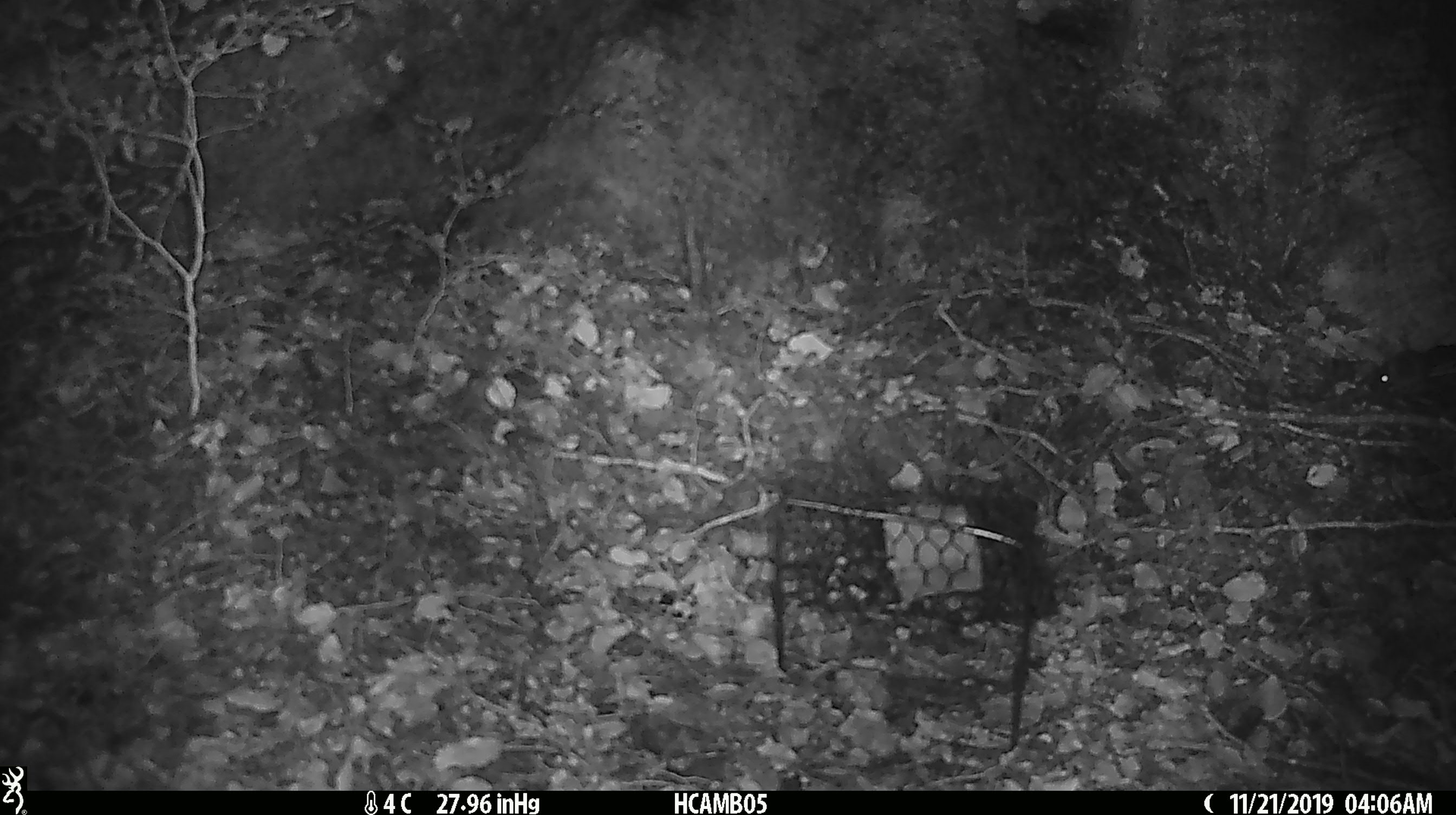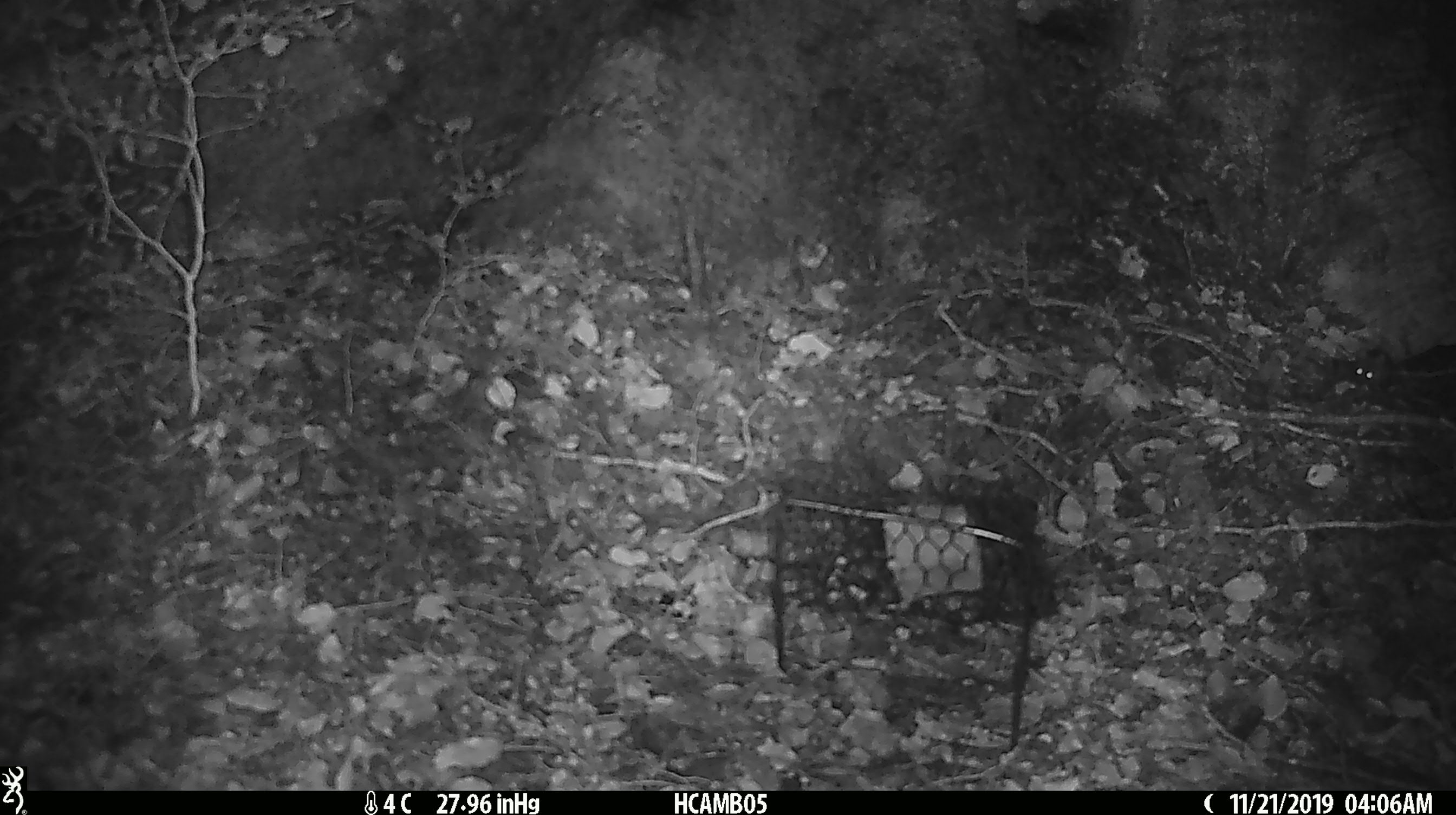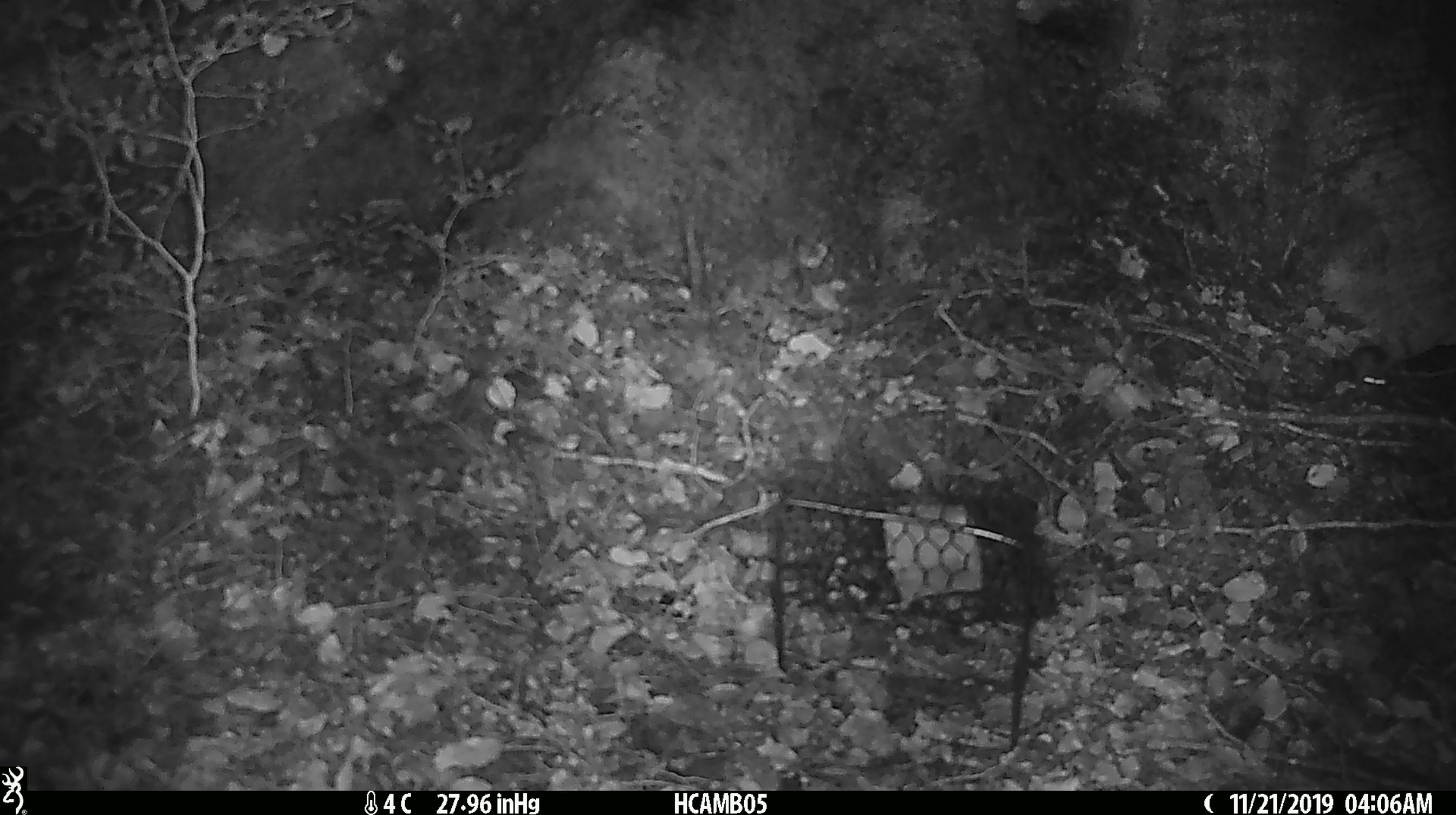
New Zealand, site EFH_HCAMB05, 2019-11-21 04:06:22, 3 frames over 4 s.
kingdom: Animalia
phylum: Chordata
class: Mammalia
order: Rodentia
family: Muridae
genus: Mus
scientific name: Mus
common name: mouse